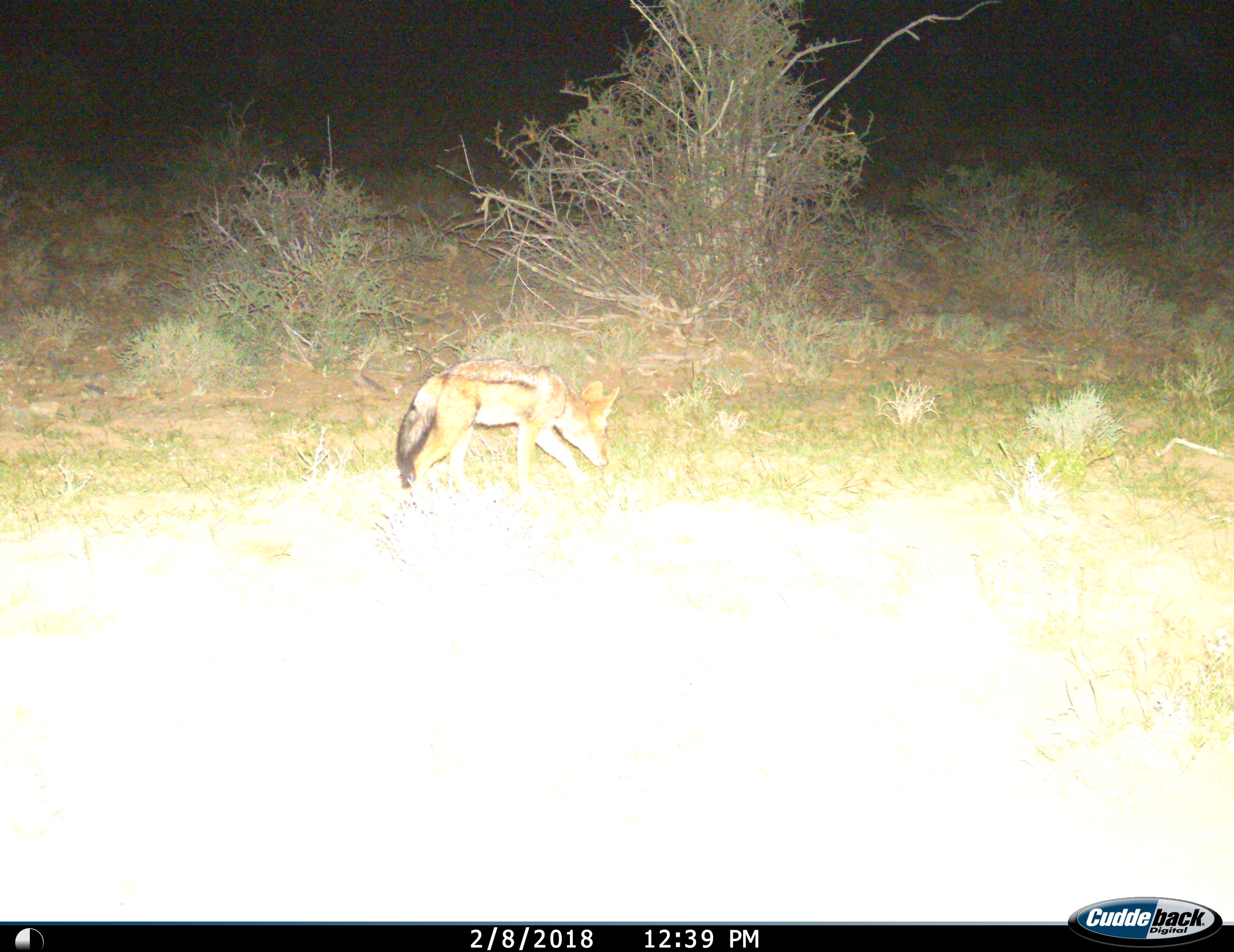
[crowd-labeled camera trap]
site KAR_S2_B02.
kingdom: Animalia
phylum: Chordata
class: Mammalia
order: Carnivora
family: Canidae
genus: Lupulella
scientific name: Lupulella mesomelas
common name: black-backed jackal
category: jackalblackbacked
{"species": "jackalblackbacked (black-backed jackal) (Lupulella mesomelas)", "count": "1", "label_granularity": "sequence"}